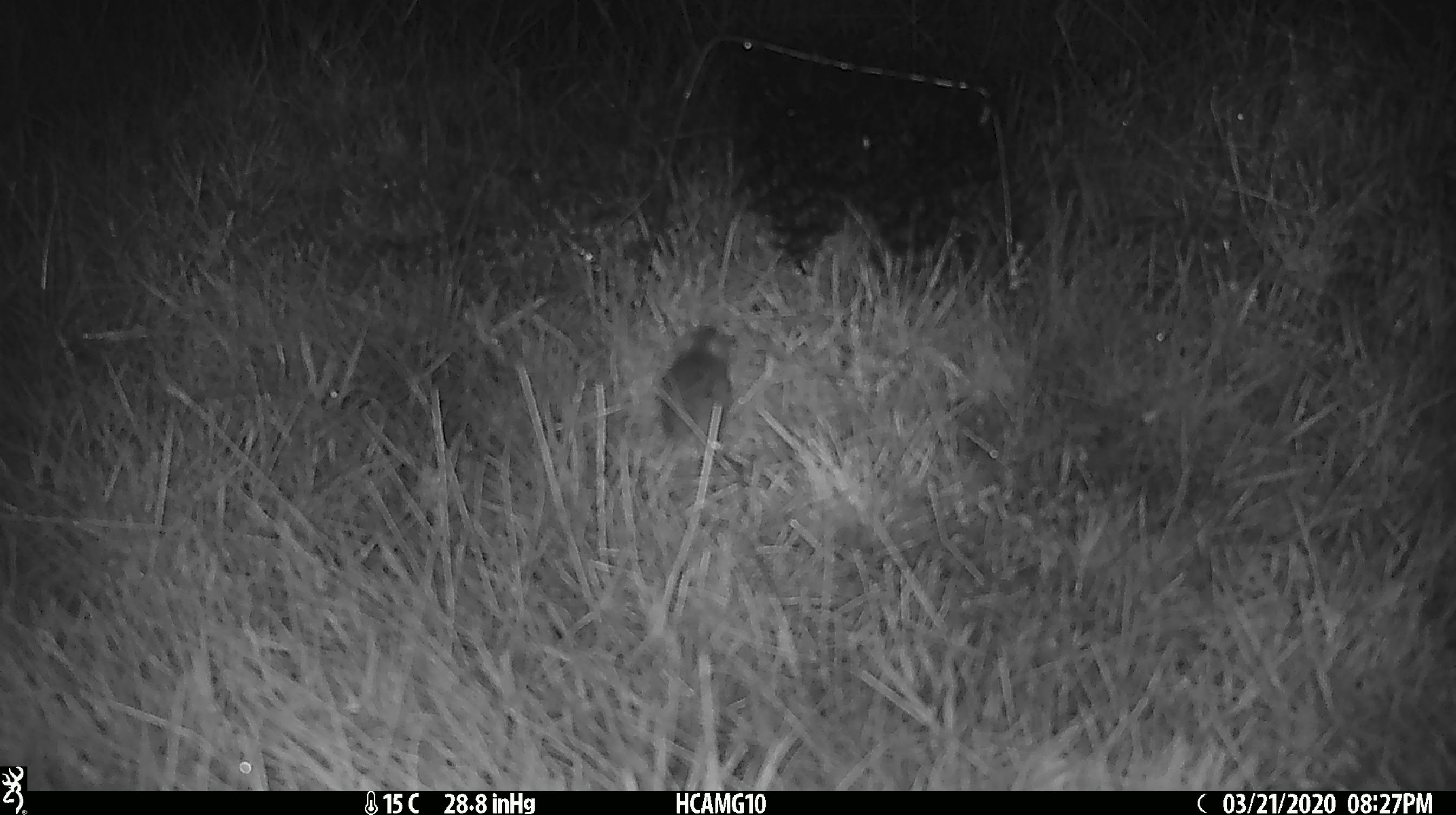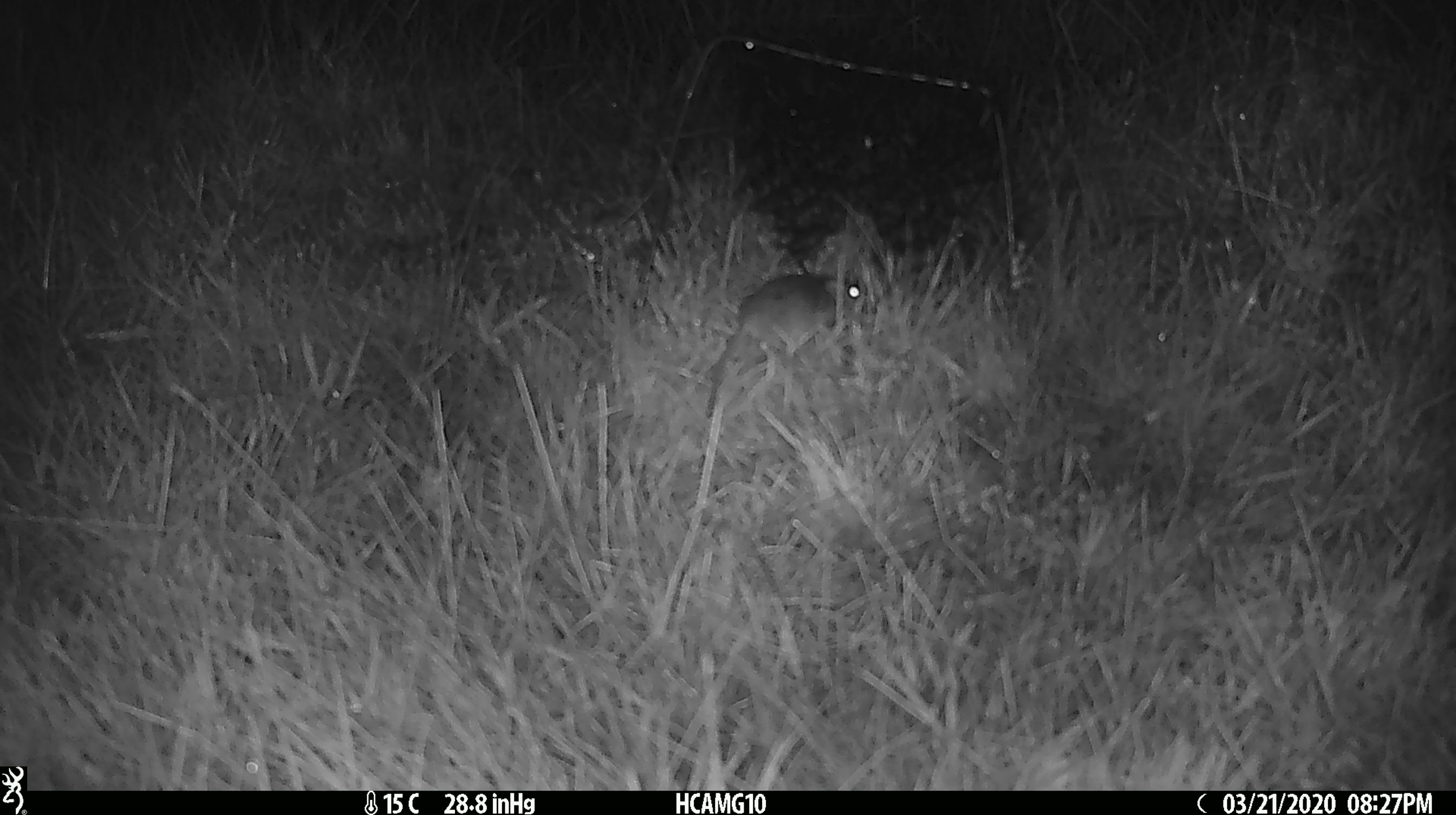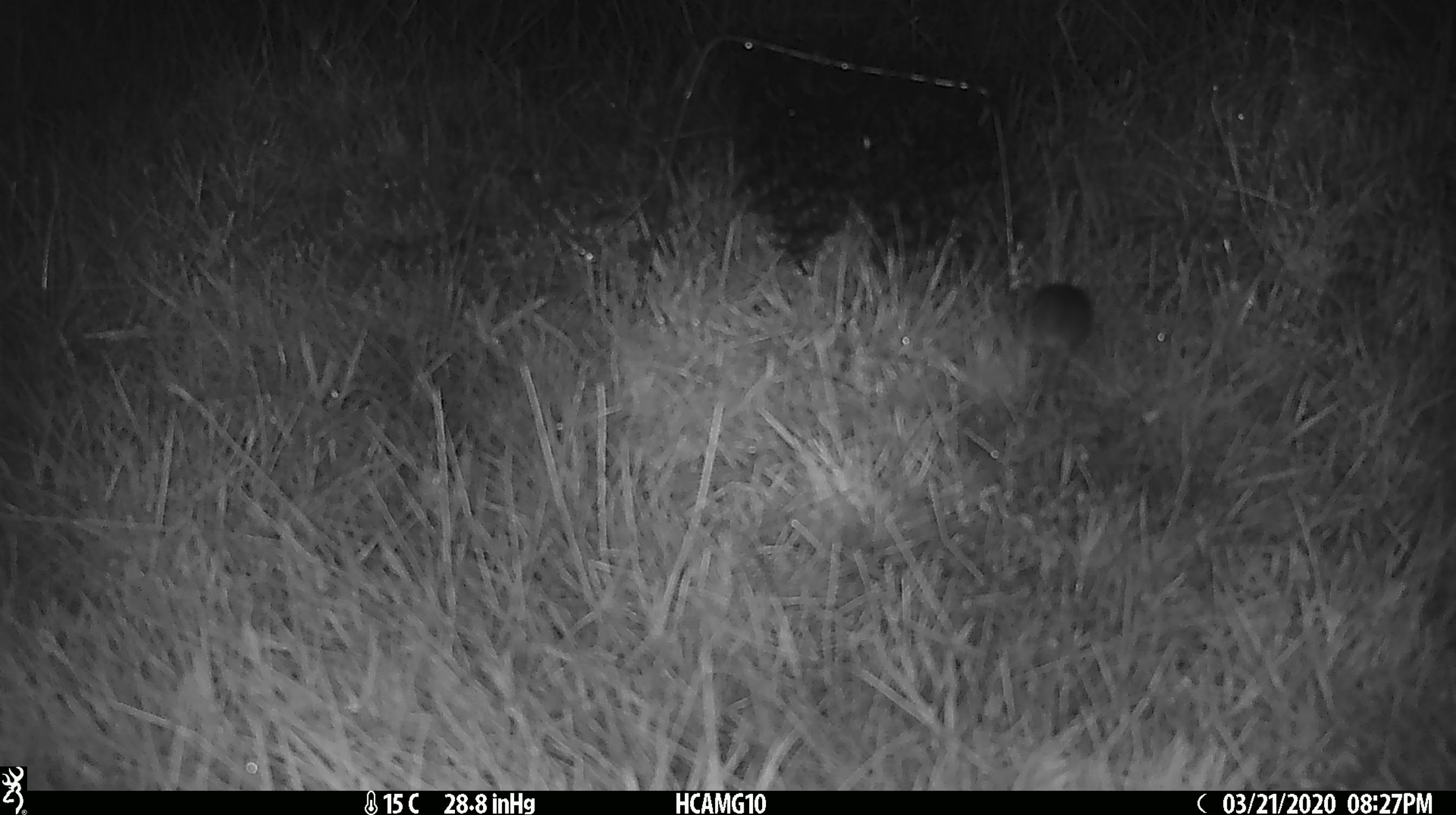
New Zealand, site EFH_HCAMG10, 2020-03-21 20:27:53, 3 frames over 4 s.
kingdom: Animalia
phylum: Chordata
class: Mammalia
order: Rodentia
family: Muridae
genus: Mus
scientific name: Mus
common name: mouse